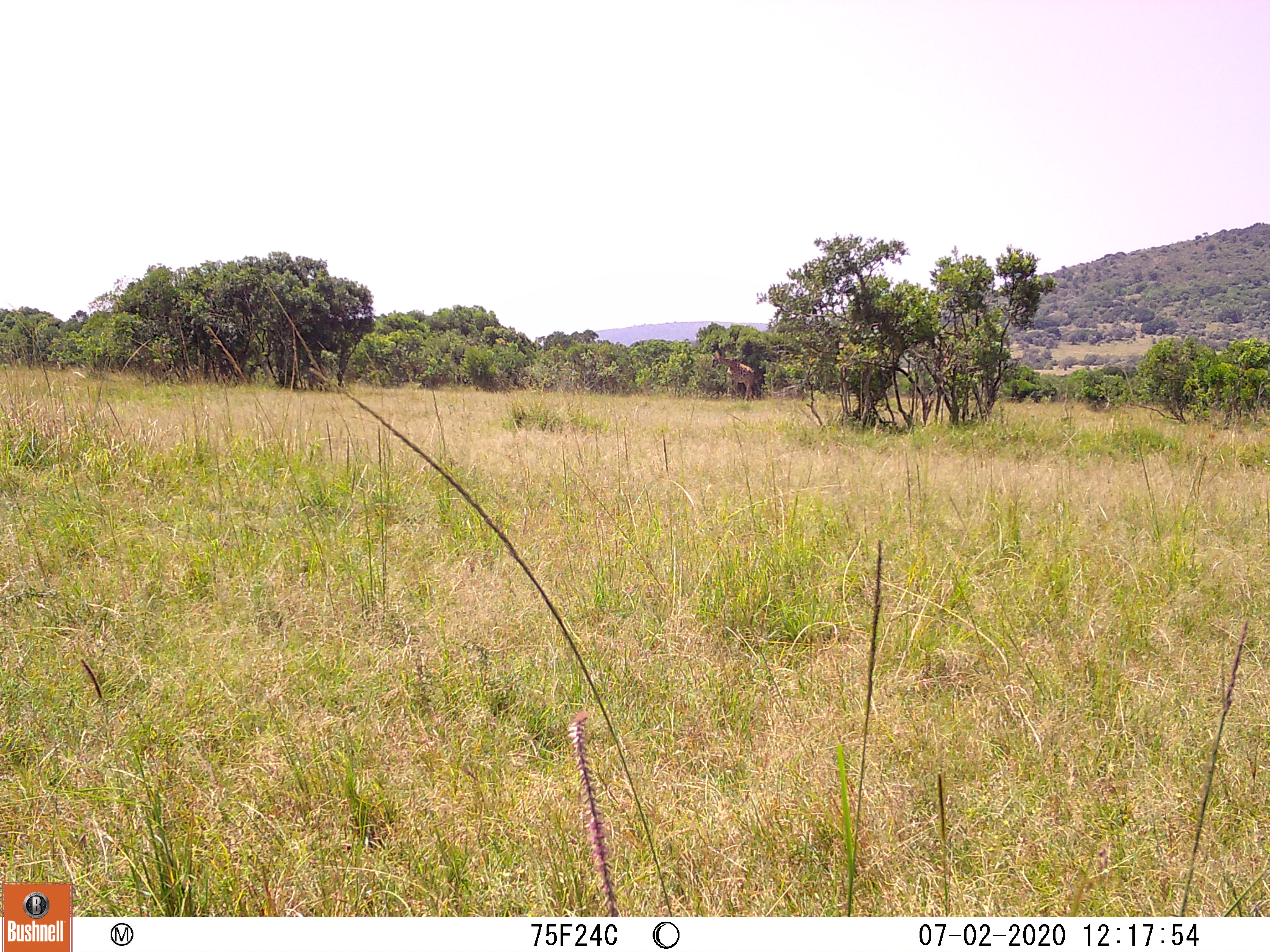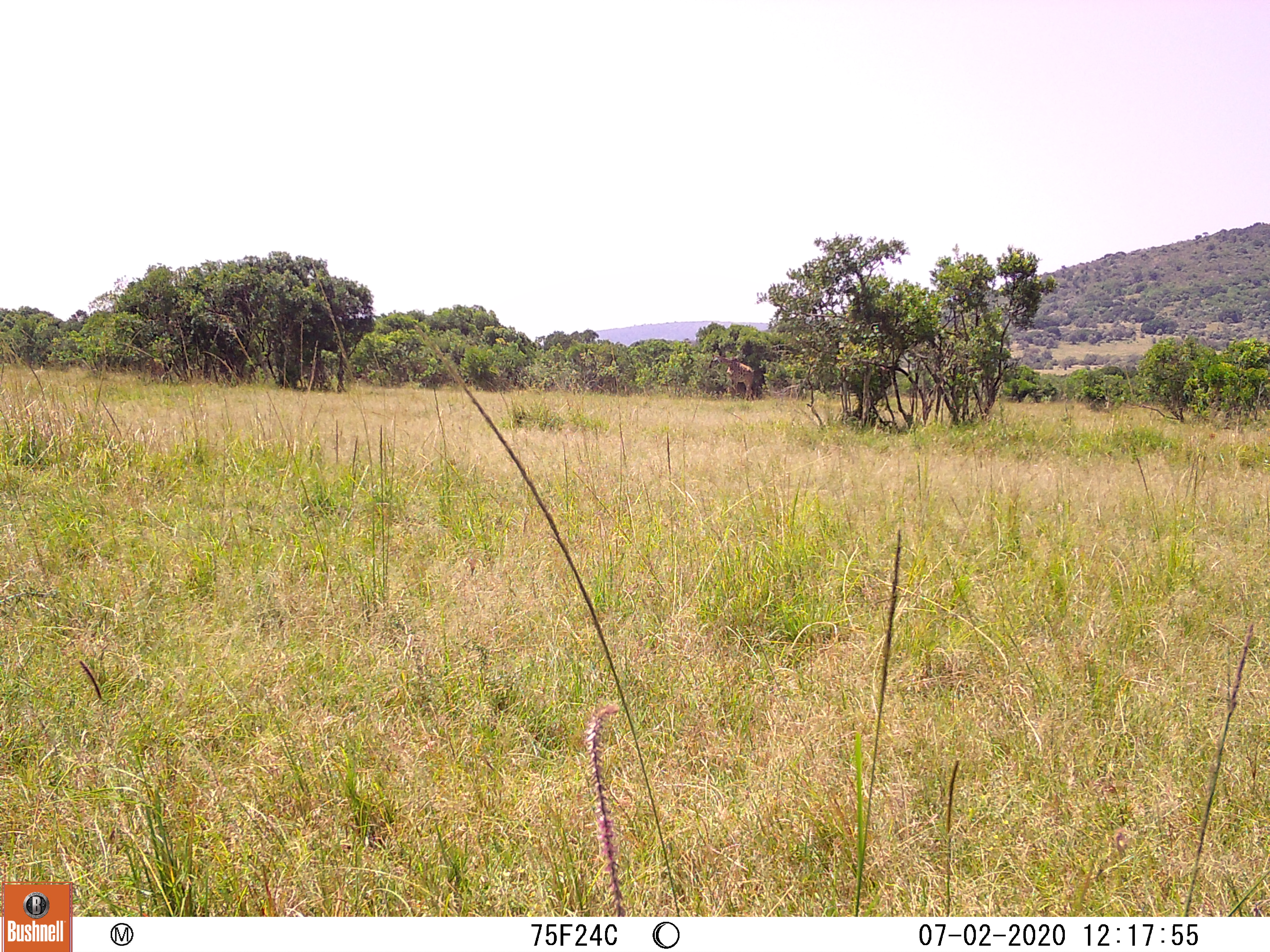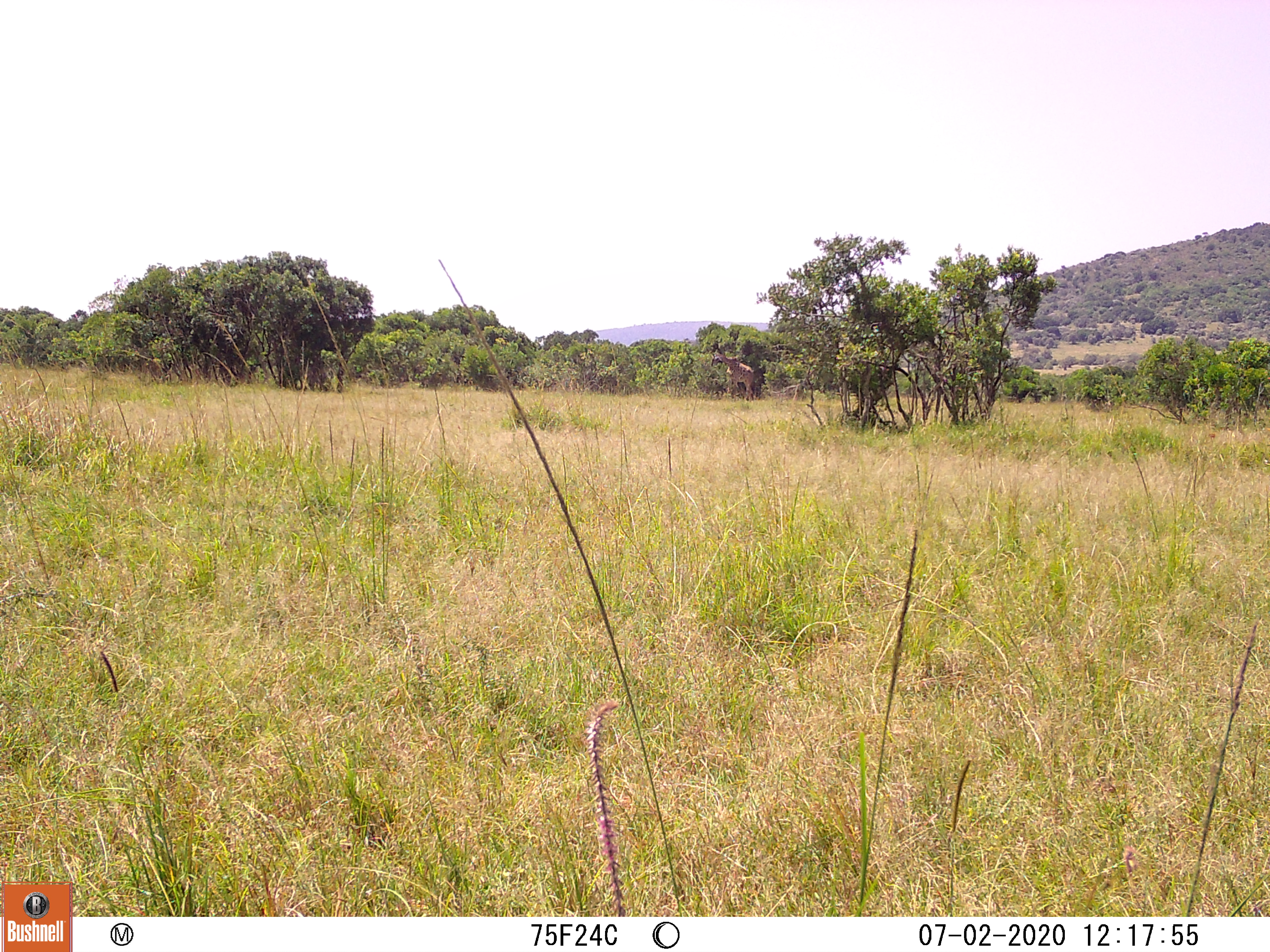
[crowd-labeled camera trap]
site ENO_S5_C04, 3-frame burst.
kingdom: Animalia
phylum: Chordata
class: Mammalia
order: Artiodactyla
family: Giraffidae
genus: Giraffa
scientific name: Giraffa camelopardalis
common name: giraffe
Giraffe (Giraffa camelopardalis), count 1. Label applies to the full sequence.